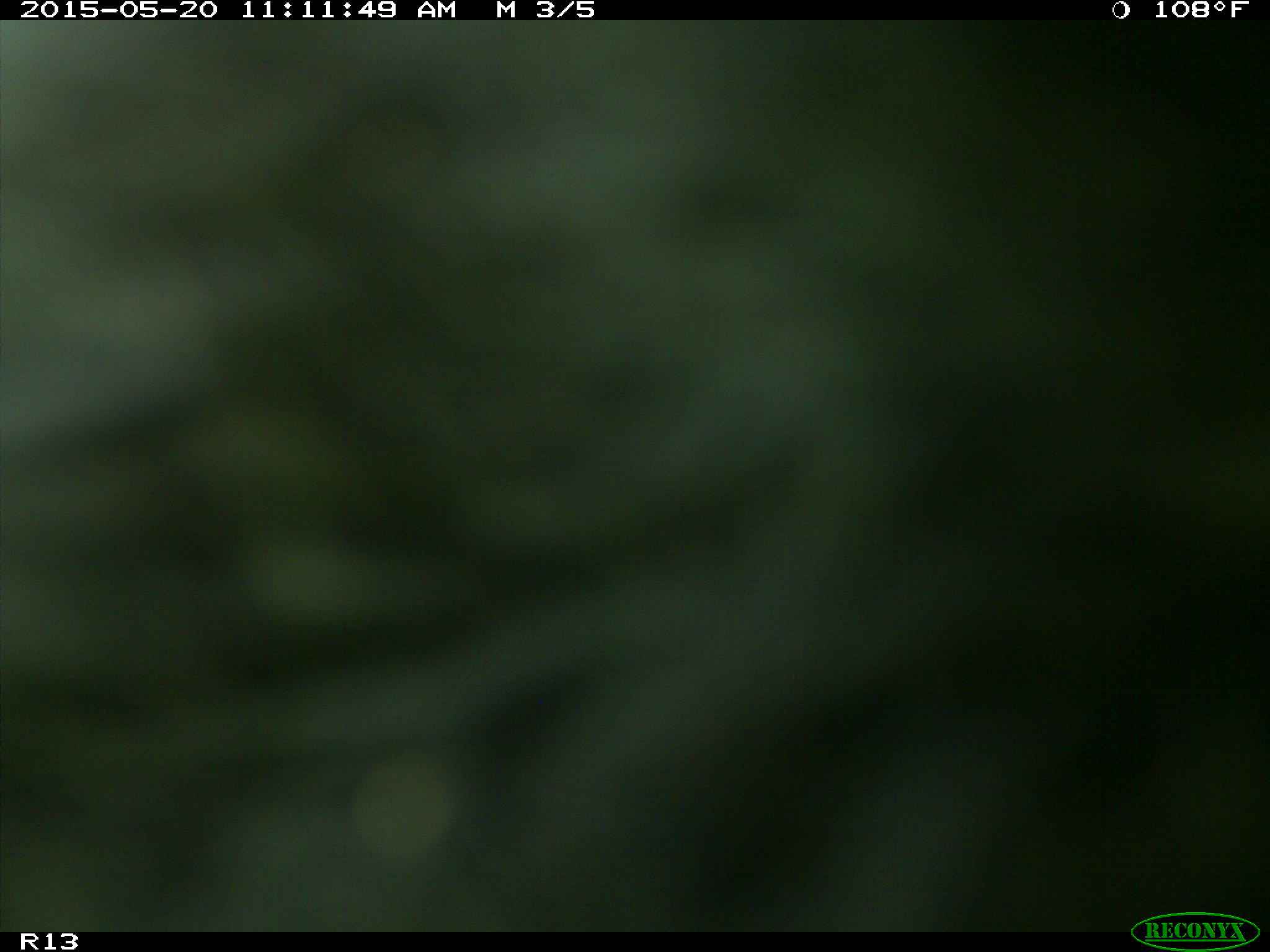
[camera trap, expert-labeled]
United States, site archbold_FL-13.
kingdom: Animalia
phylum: Chordata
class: Mammalia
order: Artiodactyla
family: Bovidae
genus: Bos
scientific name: Bos taurus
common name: domestic cow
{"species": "Bos taurus (domestic cow)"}